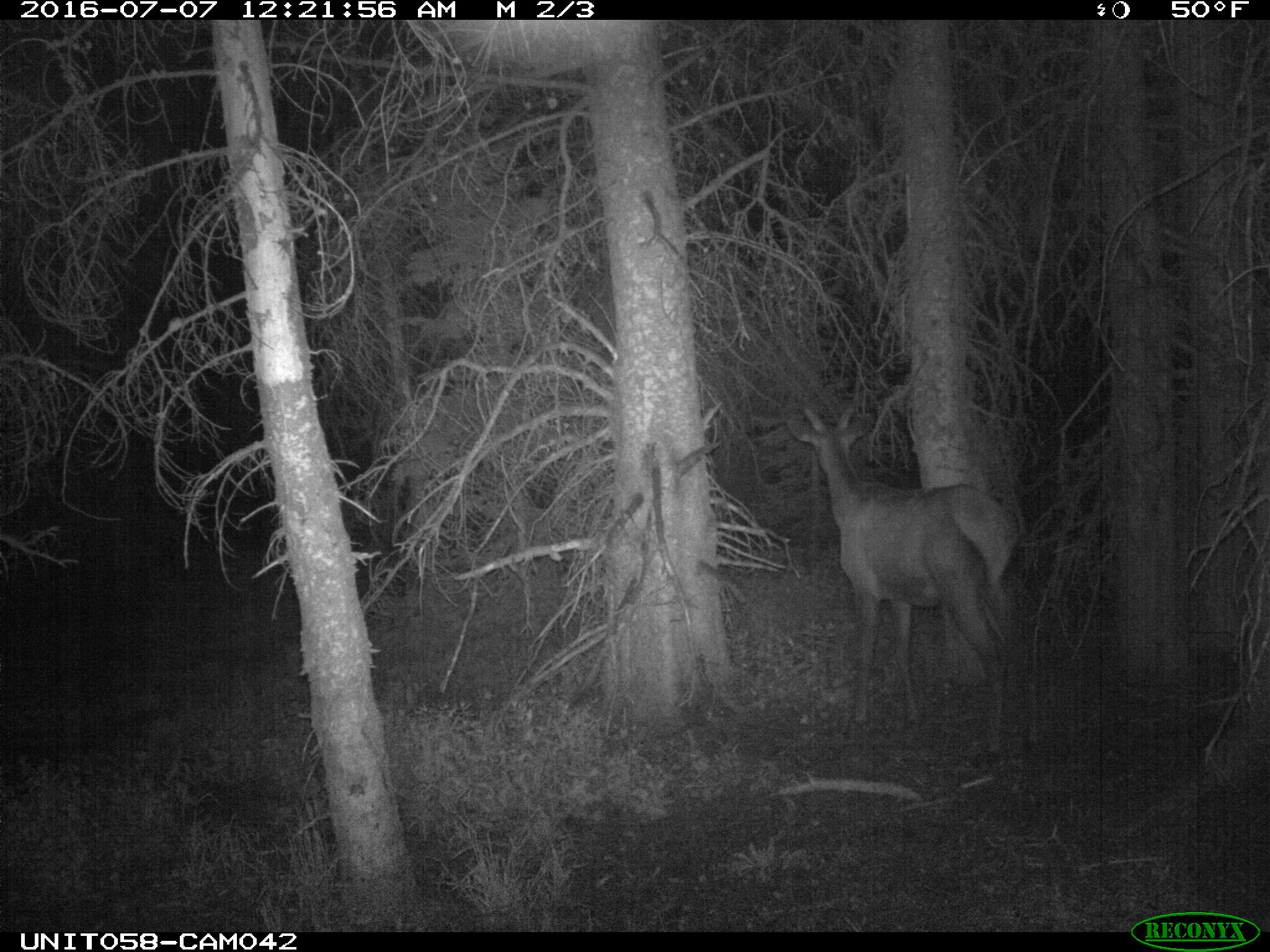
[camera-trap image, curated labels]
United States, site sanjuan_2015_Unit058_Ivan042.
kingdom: Animalia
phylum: Chordata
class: Mammalia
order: Artiodactyla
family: Cervidae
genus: Cervus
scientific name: Cervus elaphus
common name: red deer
Cervus elaphus (red deer).